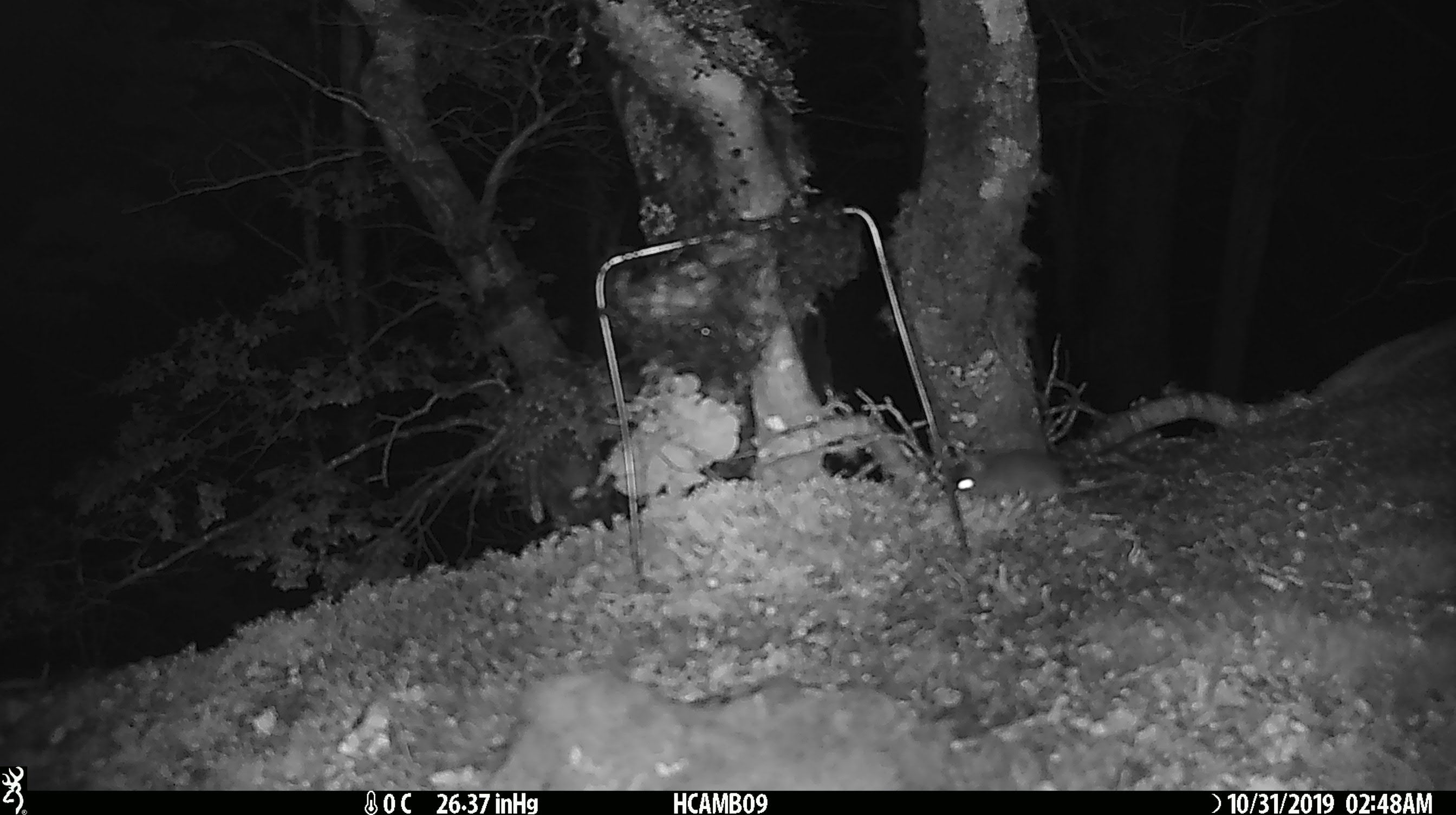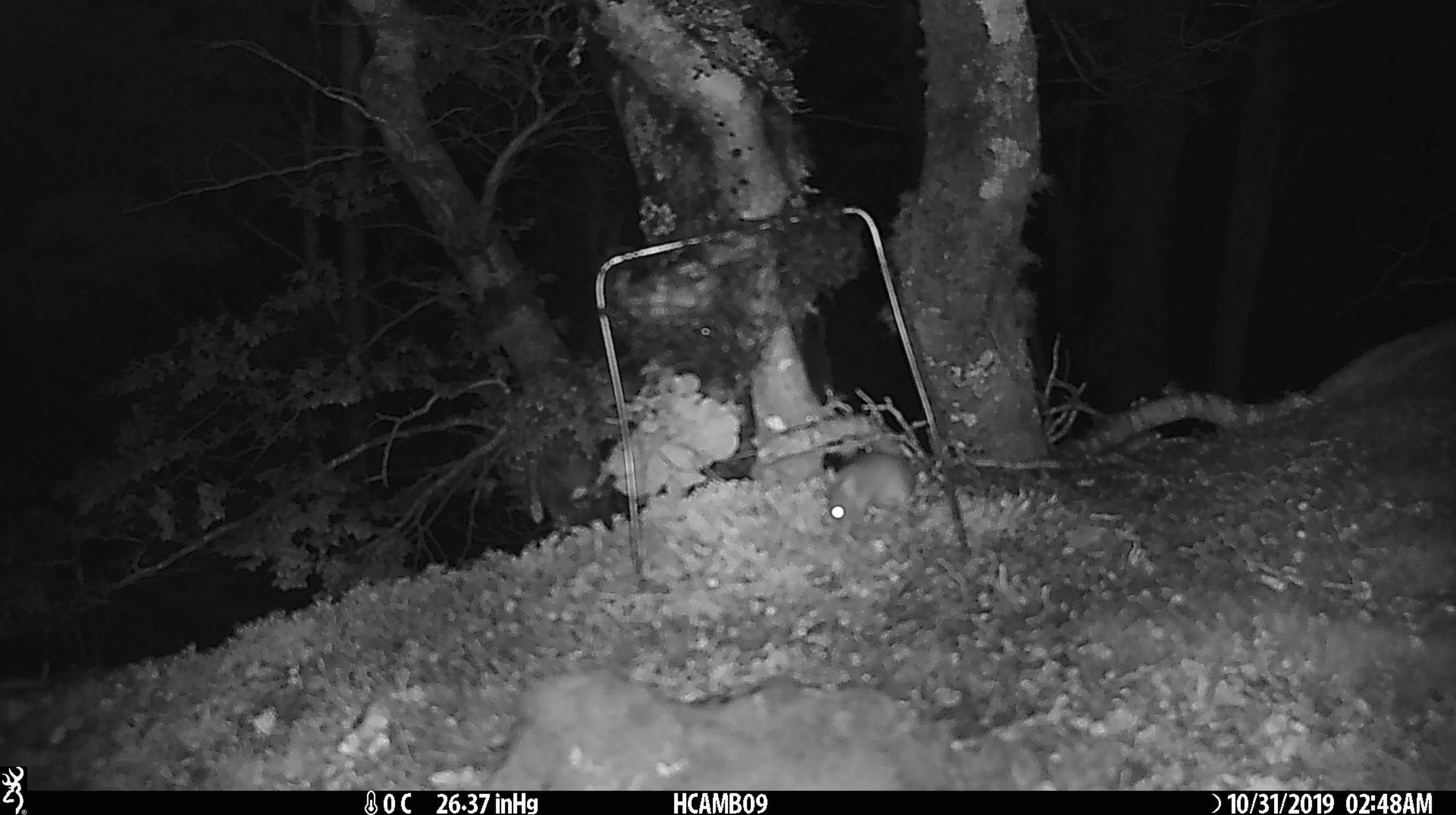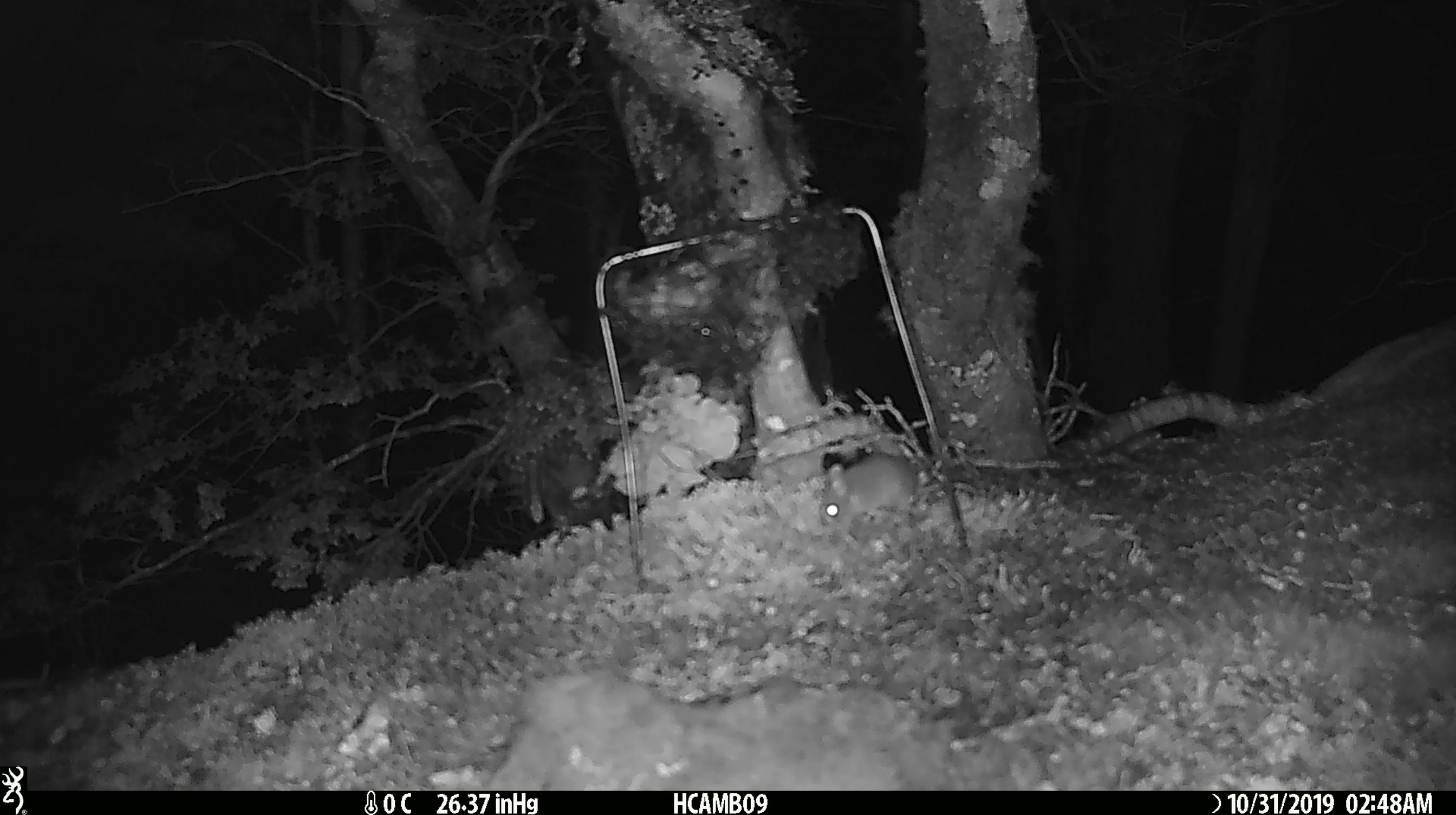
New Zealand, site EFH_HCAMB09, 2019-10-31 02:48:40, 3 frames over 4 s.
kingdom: Animalia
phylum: Chordata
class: Mammalia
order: Rodentia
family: Muridae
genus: Mus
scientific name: Mus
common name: mouse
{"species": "mouse (Mus)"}